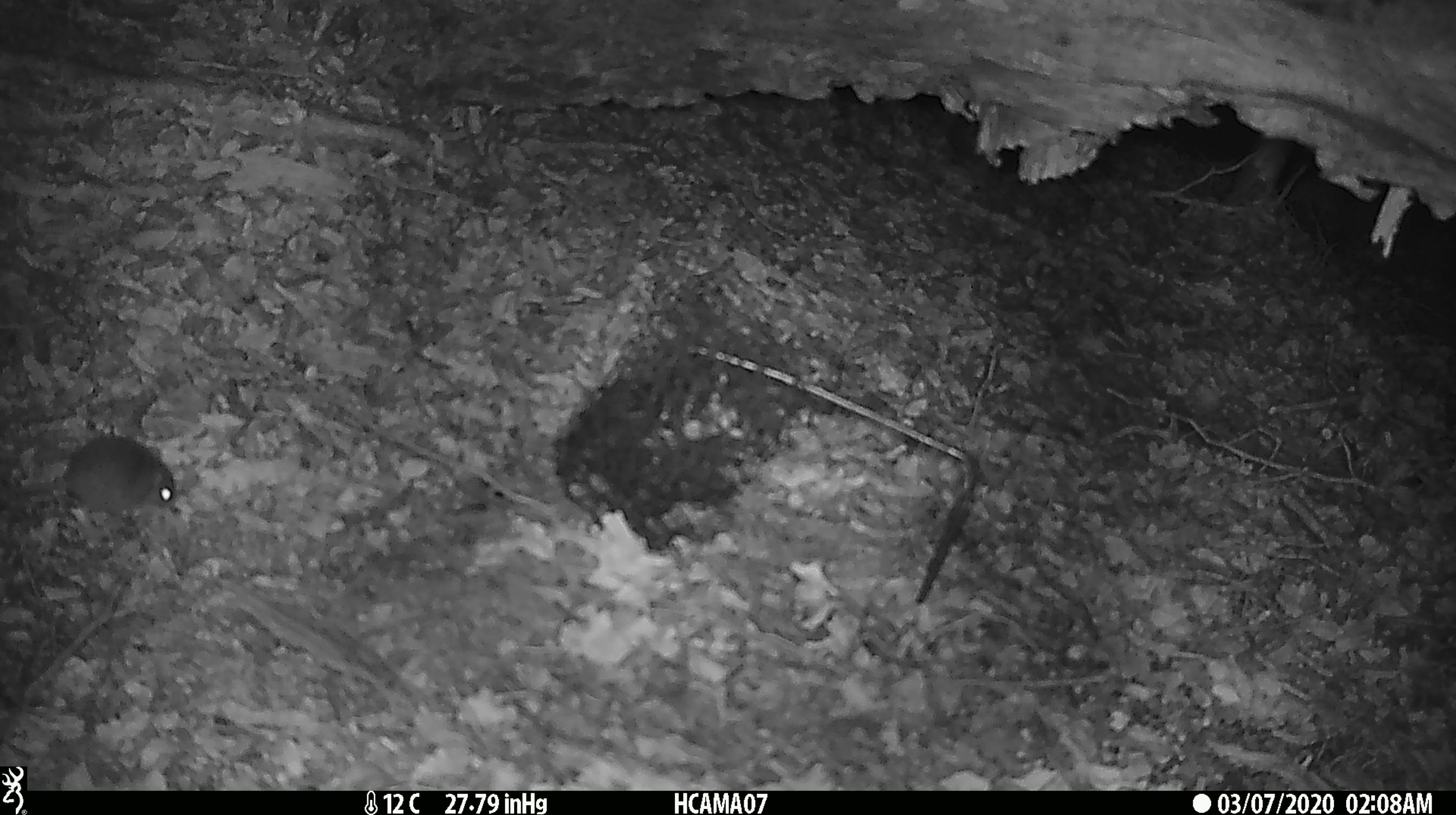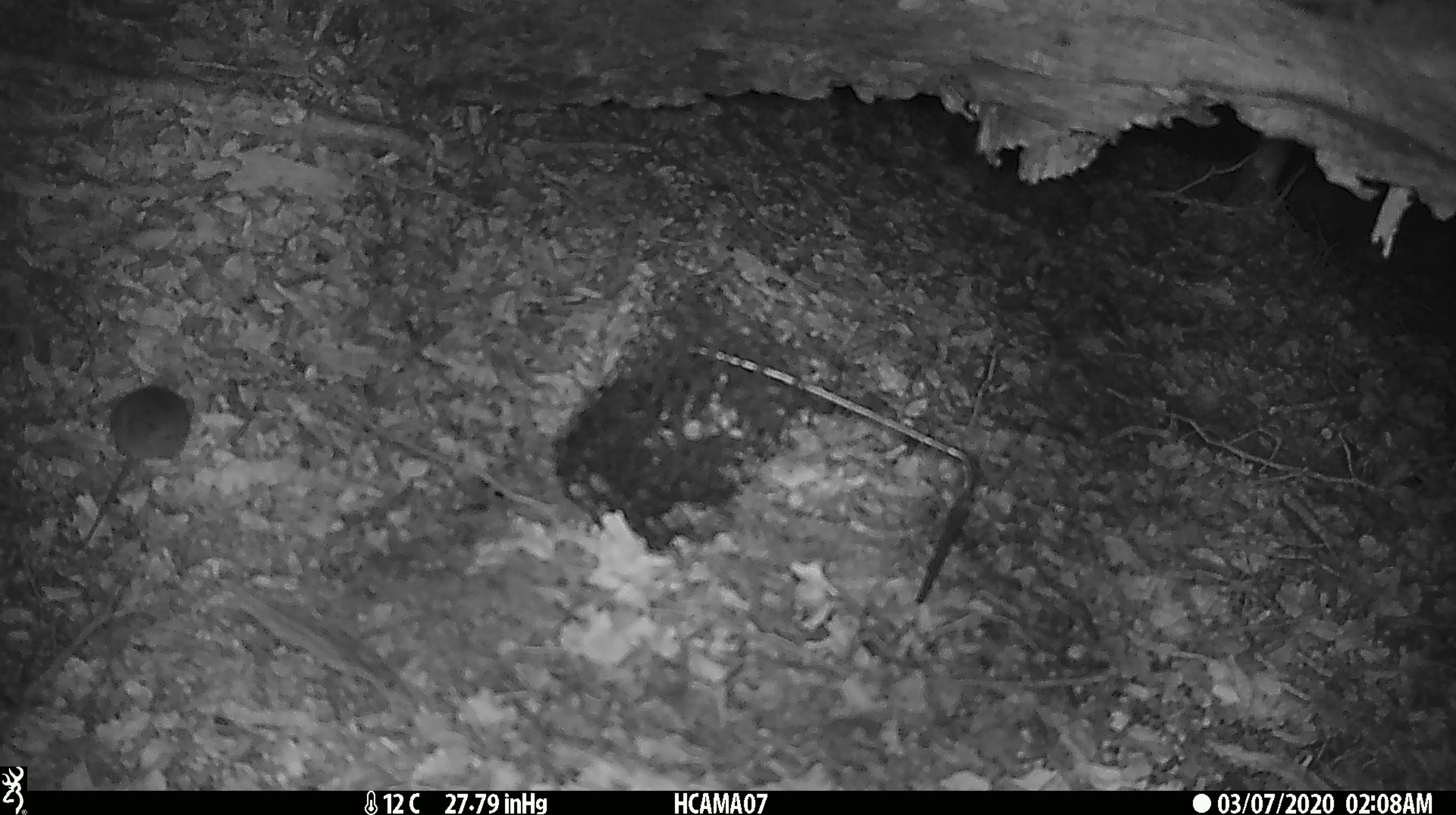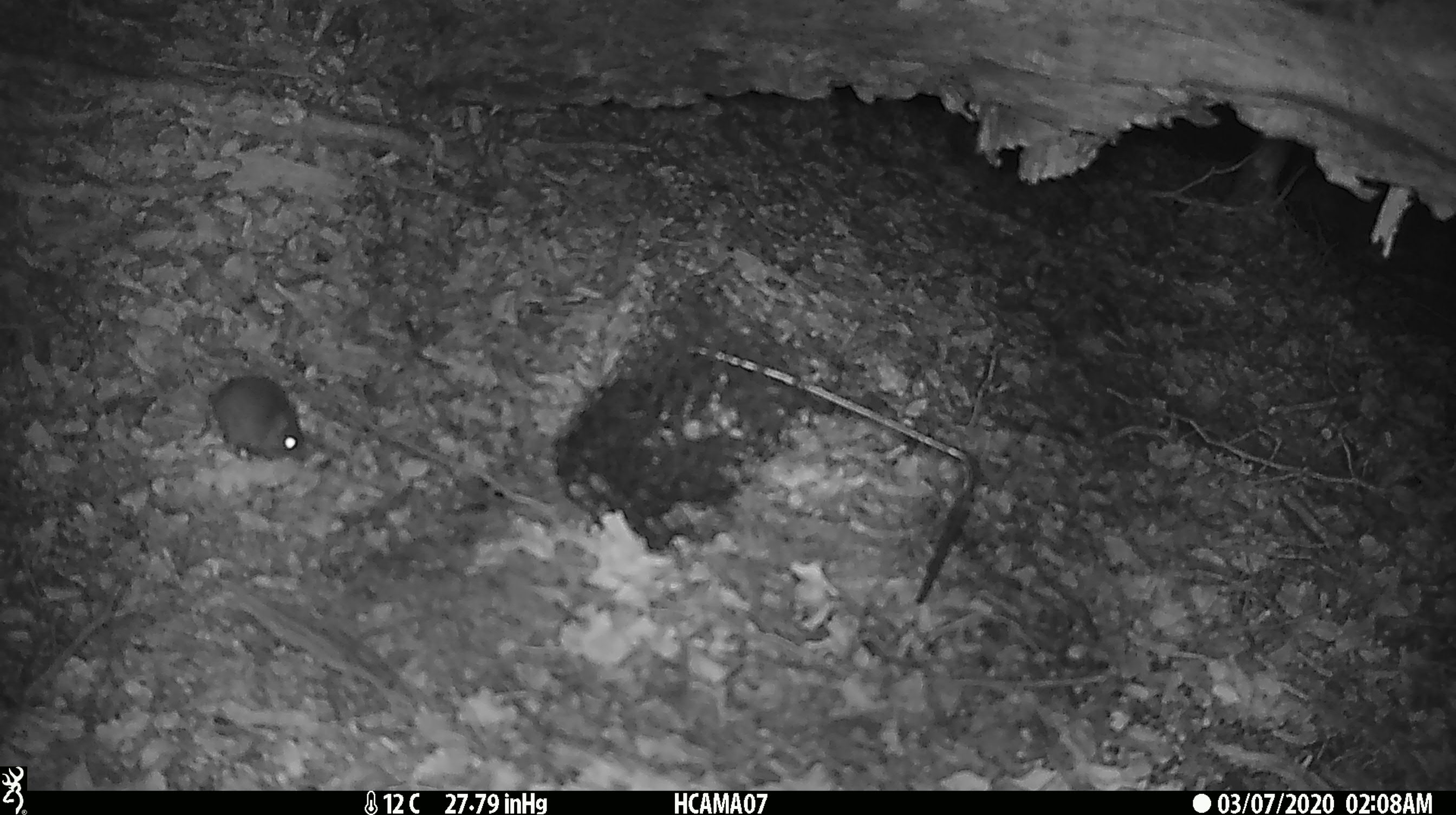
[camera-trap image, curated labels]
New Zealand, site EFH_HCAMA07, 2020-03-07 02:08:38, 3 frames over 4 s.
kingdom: Animalia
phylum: Chordata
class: Mammalia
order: Rodentia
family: Muridae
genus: Mus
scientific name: Mus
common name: mouse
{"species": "mouse (Mus)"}